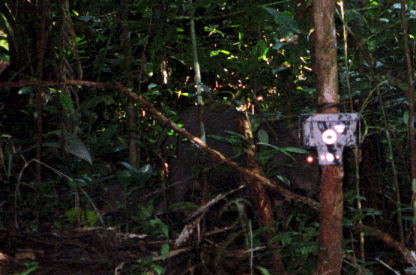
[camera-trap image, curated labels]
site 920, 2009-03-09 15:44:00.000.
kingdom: Animalia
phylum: Chordata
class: Mammalia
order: Artiodactyla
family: Tayassuidae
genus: Tayassu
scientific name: Tayassu pecari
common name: white-lipped peccary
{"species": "Tayassu pecari (white-lipped peccary)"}